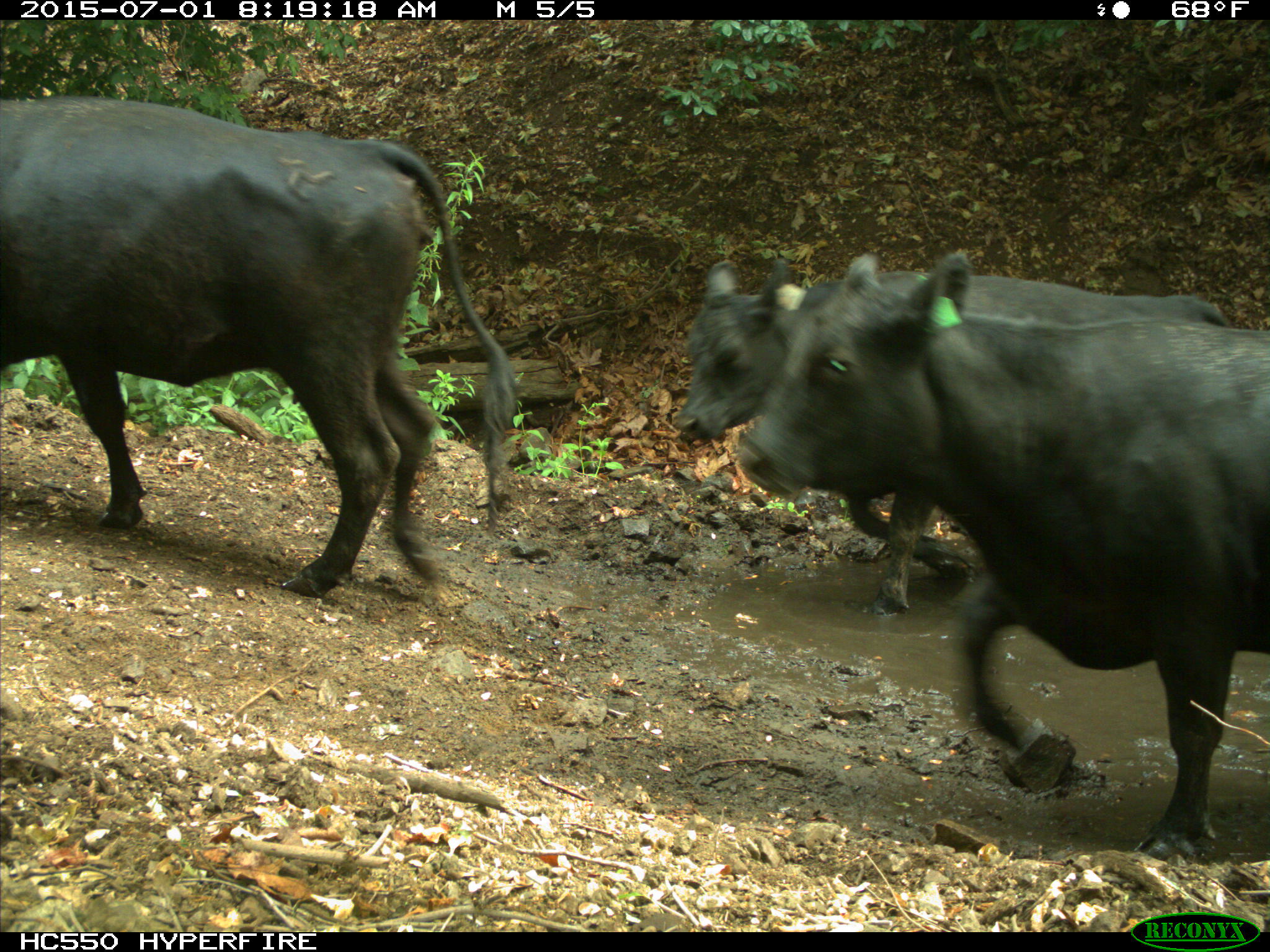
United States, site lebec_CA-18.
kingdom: Animalia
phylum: Chordata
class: Mammalia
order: Artiodactyla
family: Bovidae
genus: Bos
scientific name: Bos taurus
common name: domestic cow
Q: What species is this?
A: Bos taurus (domestic cow).